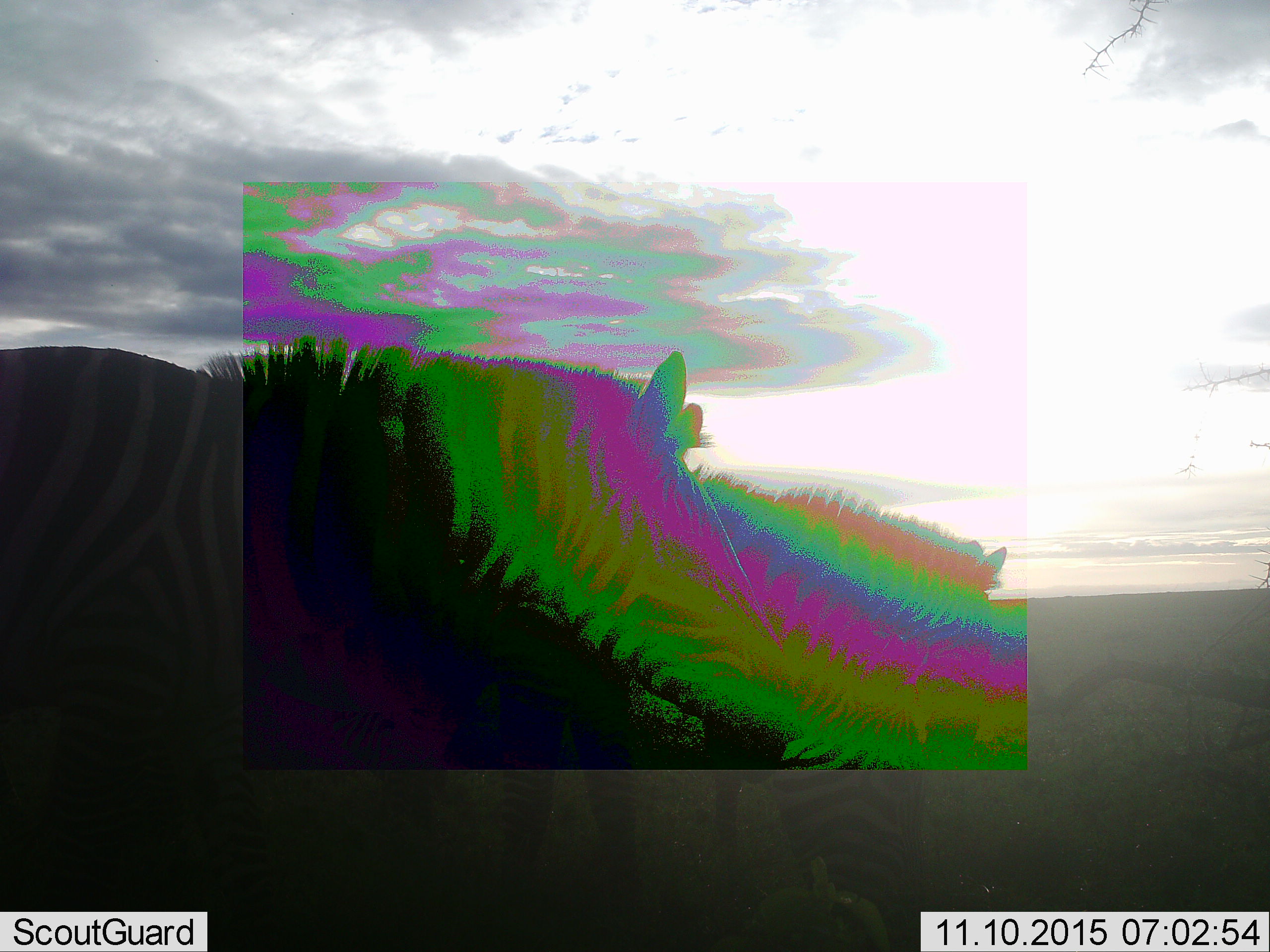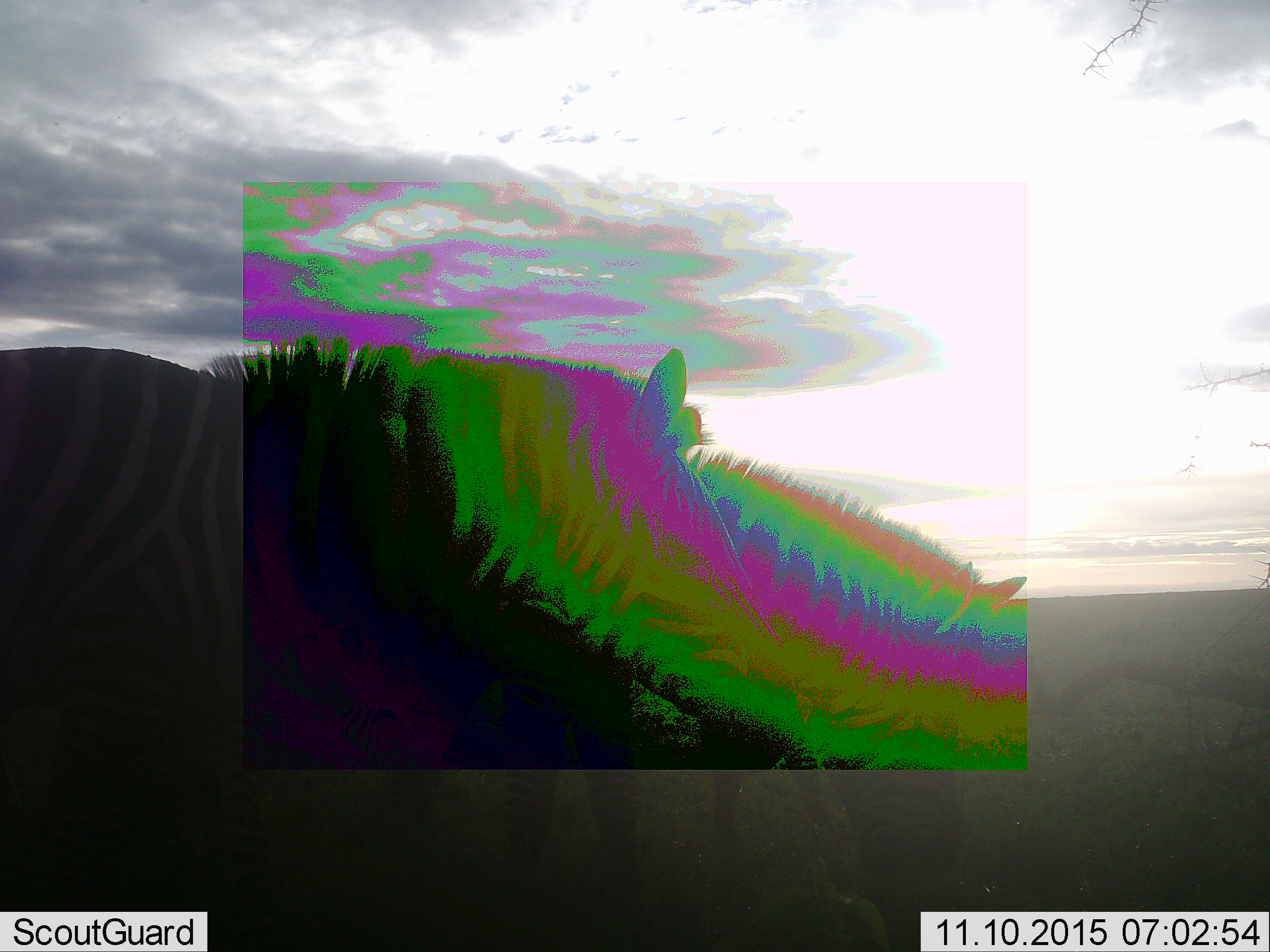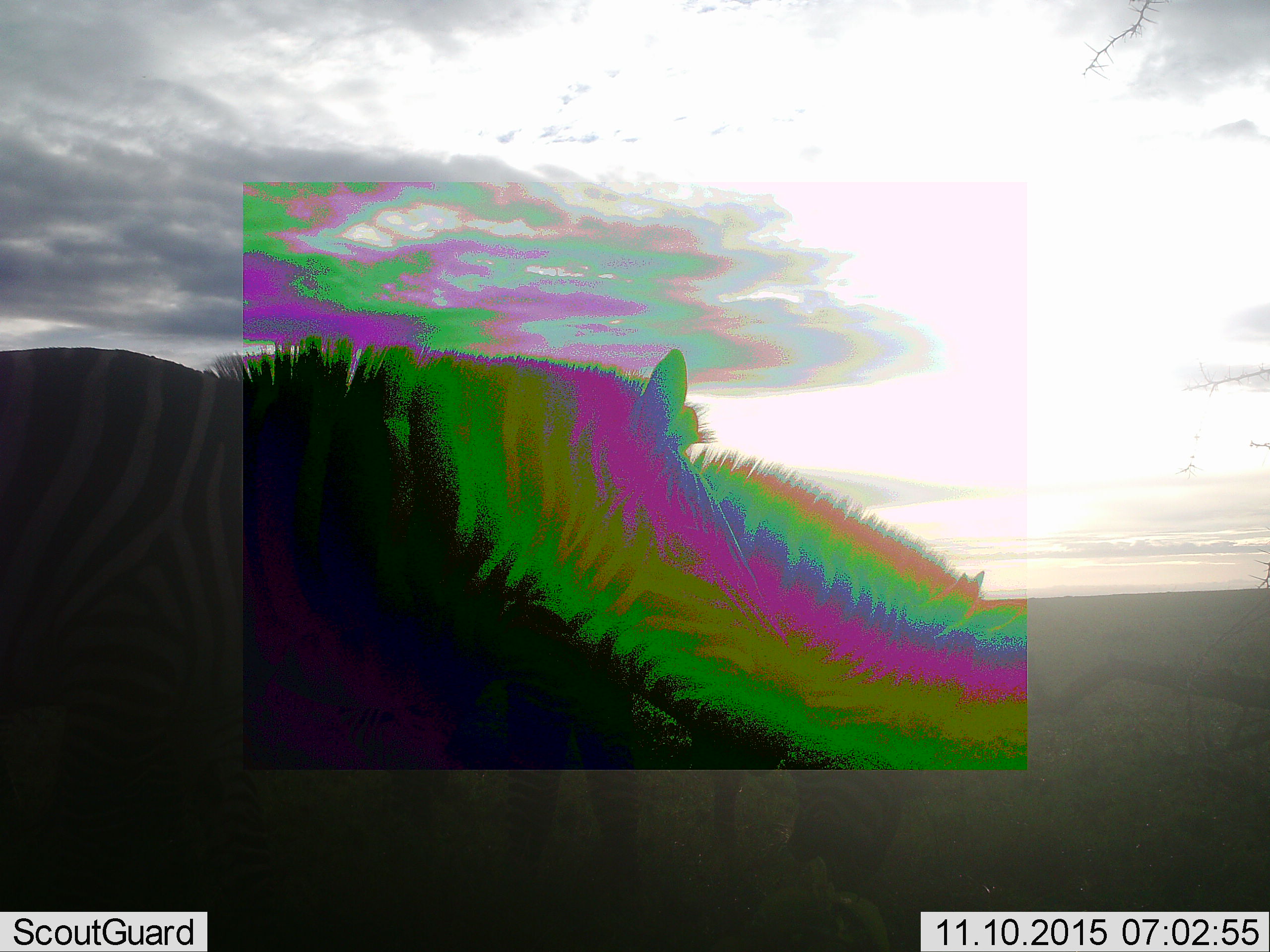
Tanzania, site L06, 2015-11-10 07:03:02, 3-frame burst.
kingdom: Animalia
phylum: Chordata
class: Mammalia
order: Perissodactyla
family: Equidae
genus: Equus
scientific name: Equus quagga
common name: plains zebra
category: zebra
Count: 2.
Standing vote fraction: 88%.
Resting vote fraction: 0%.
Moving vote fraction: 0%.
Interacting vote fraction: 0%.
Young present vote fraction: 12%.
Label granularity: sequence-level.